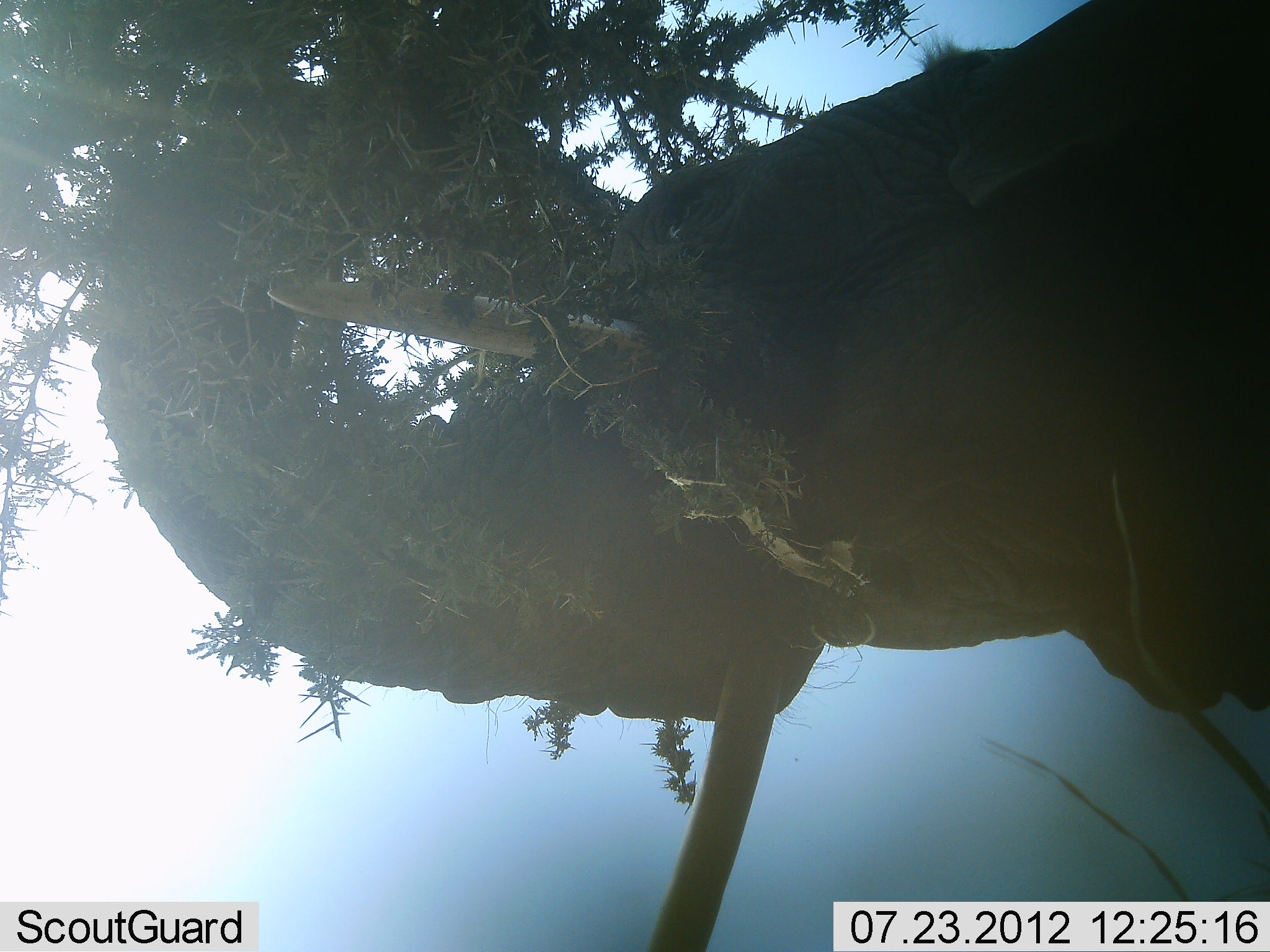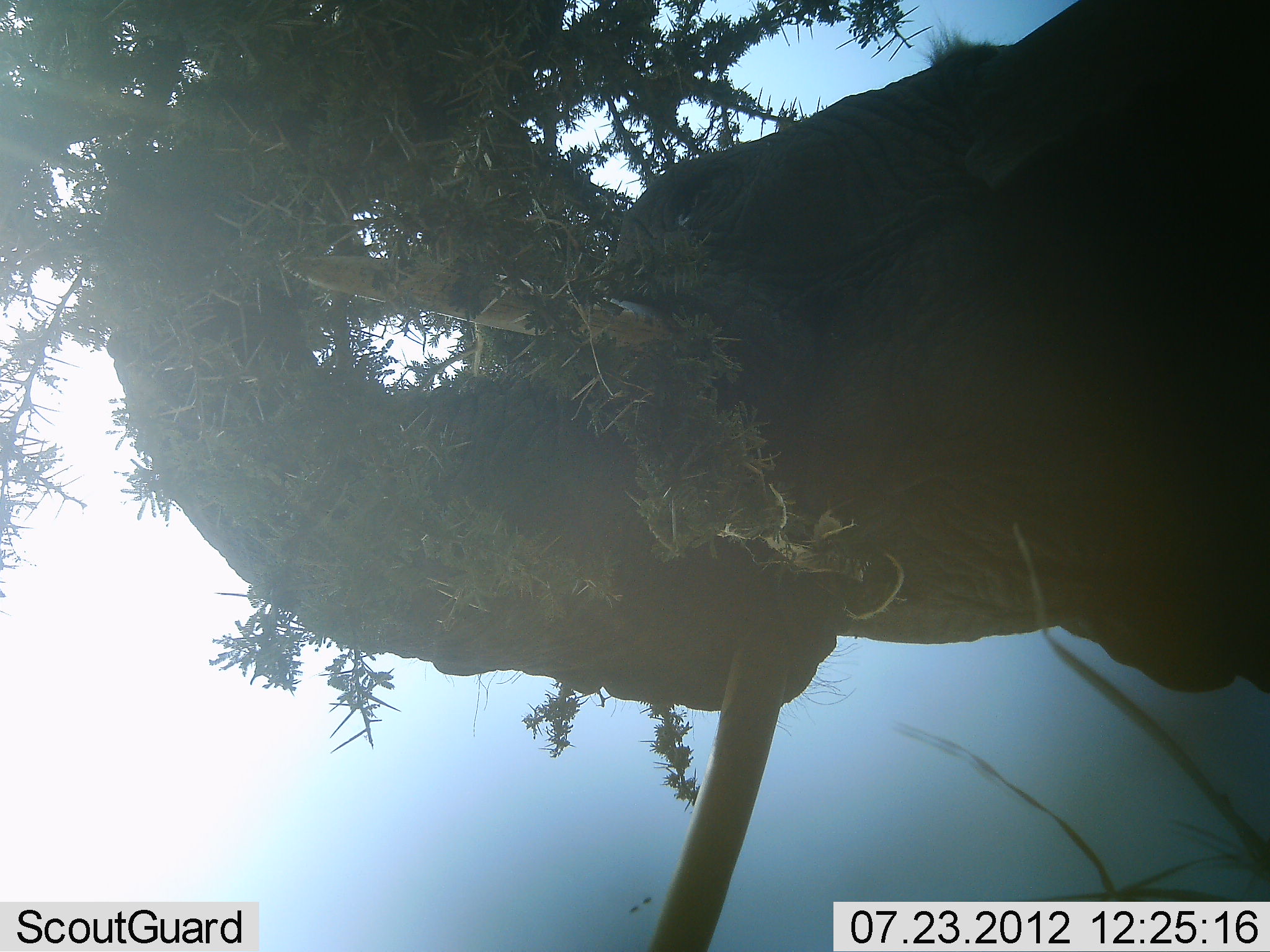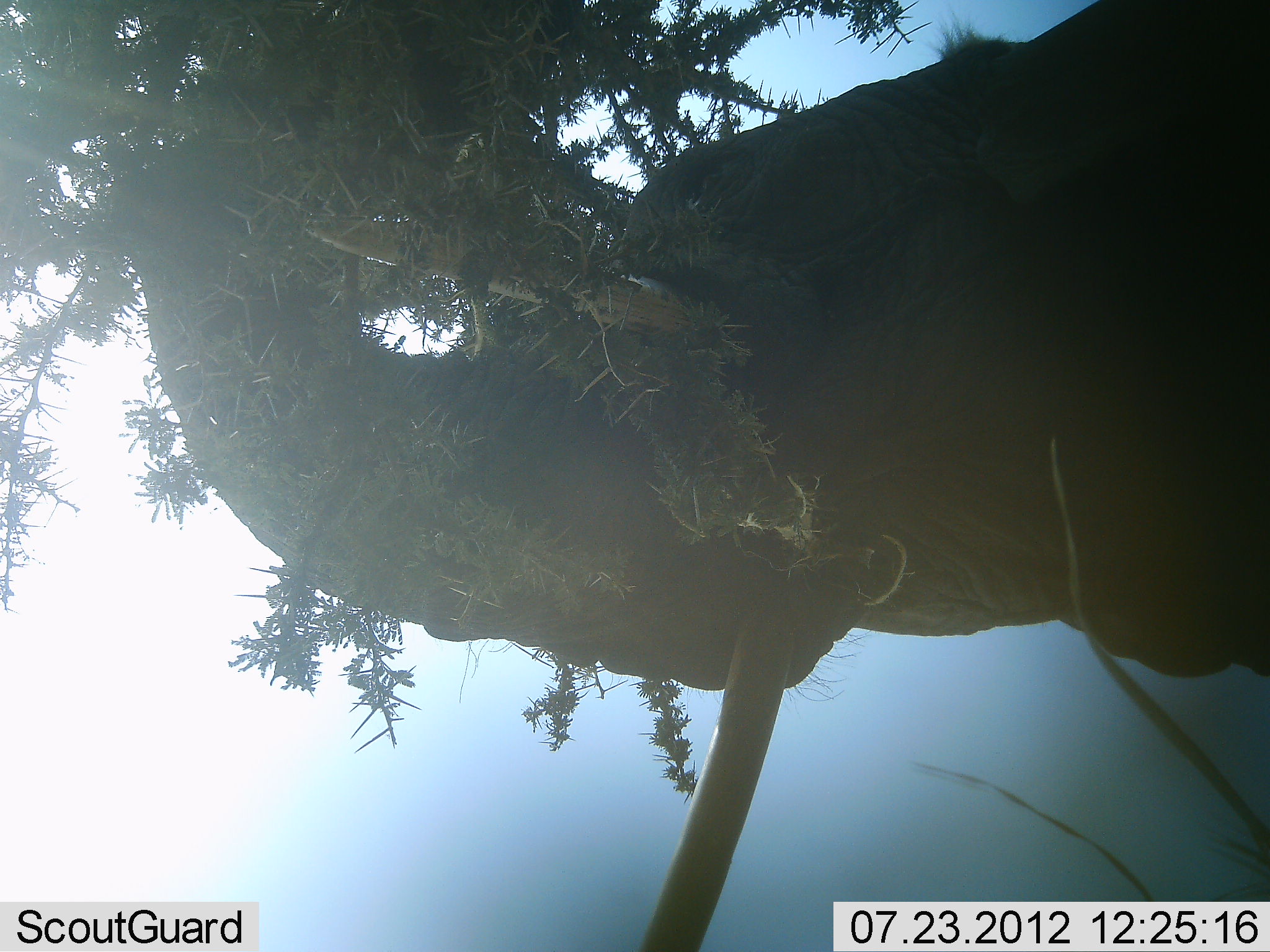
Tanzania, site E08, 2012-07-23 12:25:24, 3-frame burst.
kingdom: Animalia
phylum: Chordata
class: Mammalia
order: Proboscidea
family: Elephantidae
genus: Loxodonta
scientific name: Loxodonta africana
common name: african bush elephant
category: elephant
Elephant (african bush elephant) (Loxodonta africana), count 1. Behavior (volunteer vote fractions): standing 20%, resting 0%, moving 0%, interacting 0%. Young present (vote fraction): 0%. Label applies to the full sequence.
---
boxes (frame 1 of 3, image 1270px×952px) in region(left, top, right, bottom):
animal: region(89, 0, 1270, 951)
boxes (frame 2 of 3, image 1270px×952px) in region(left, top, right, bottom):
animal: region(89, 0, 1269, 951)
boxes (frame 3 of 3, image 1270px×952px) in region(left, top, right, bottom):
animal: region(134, 1, 1270, 951)